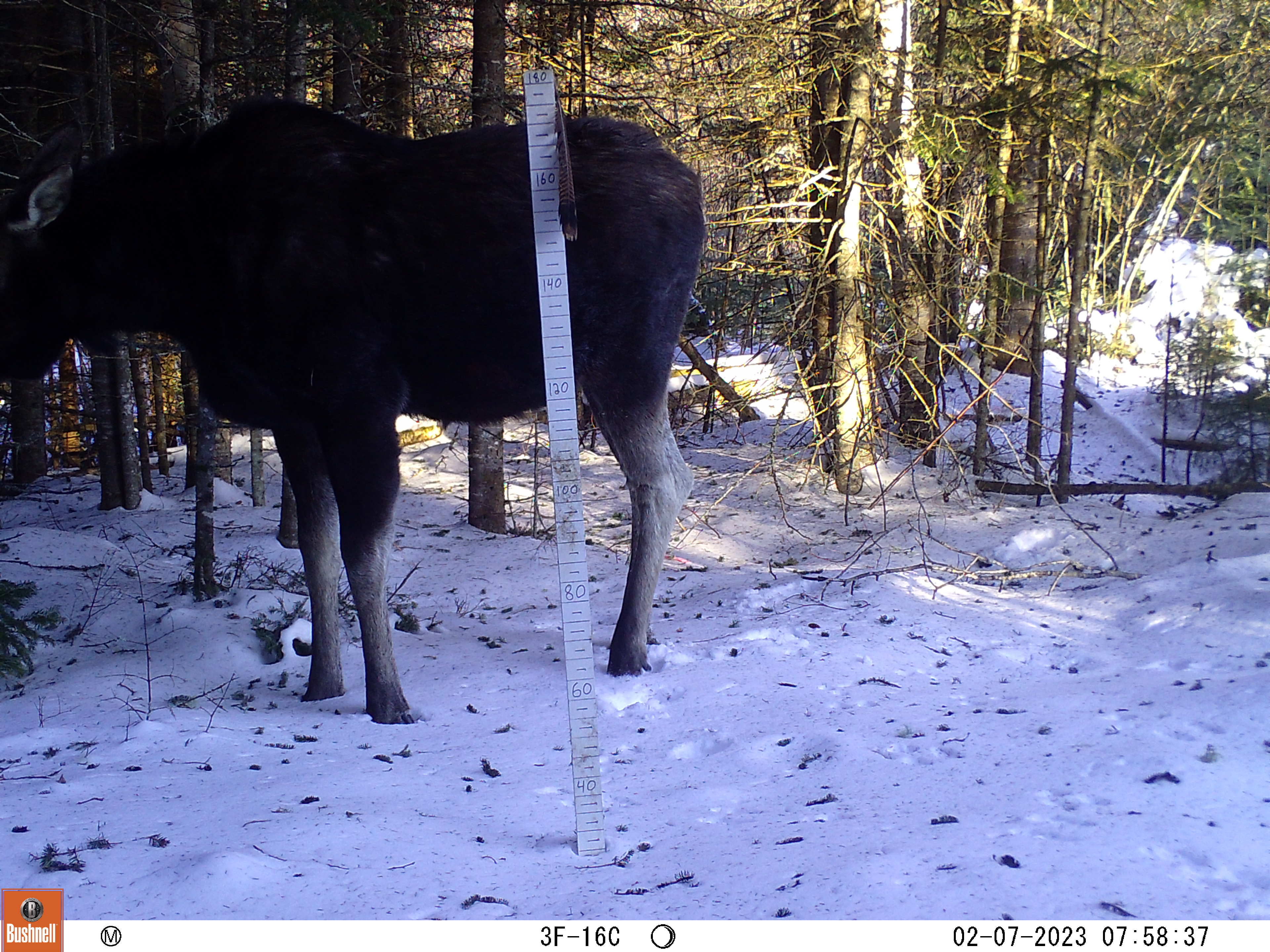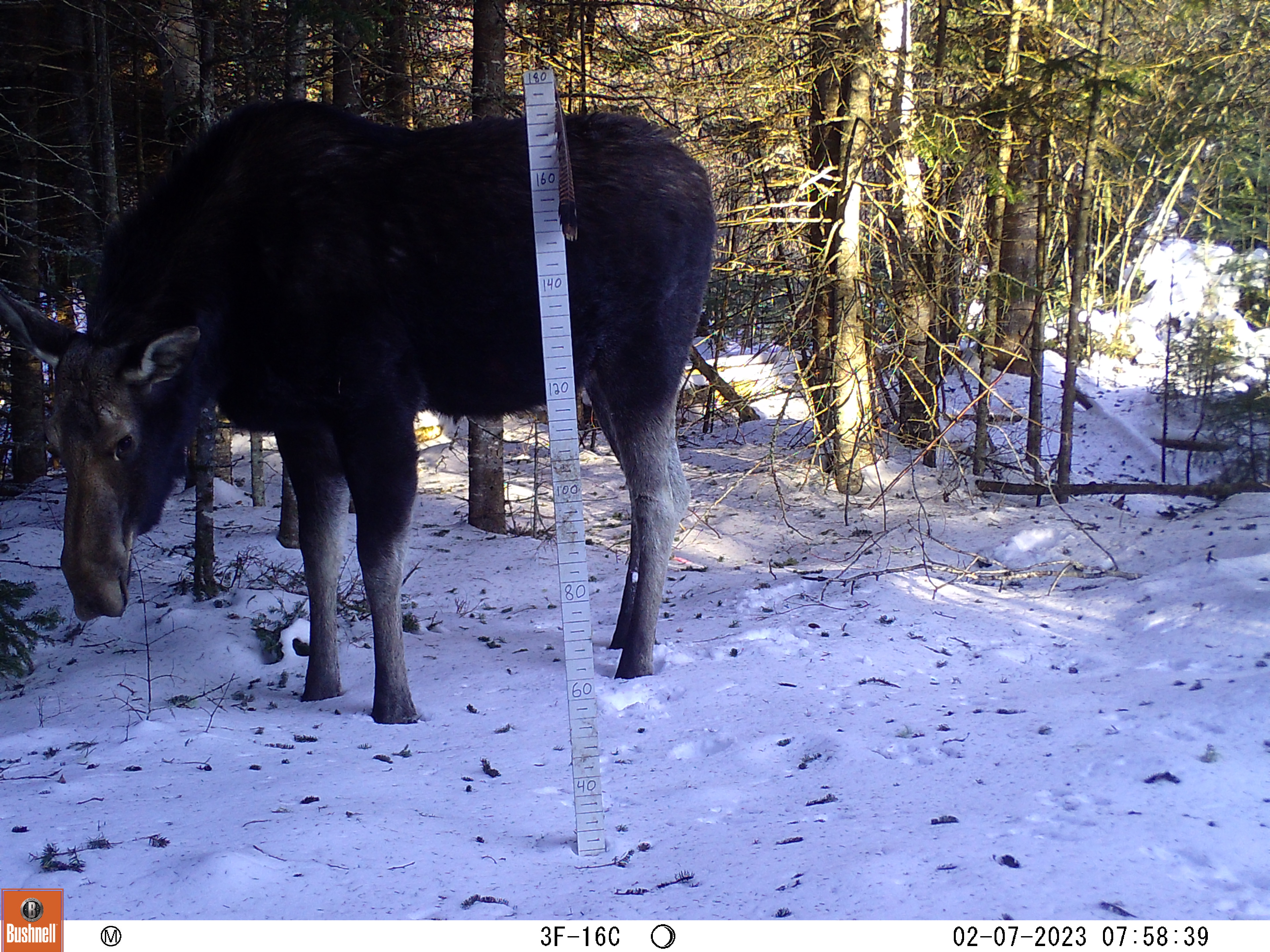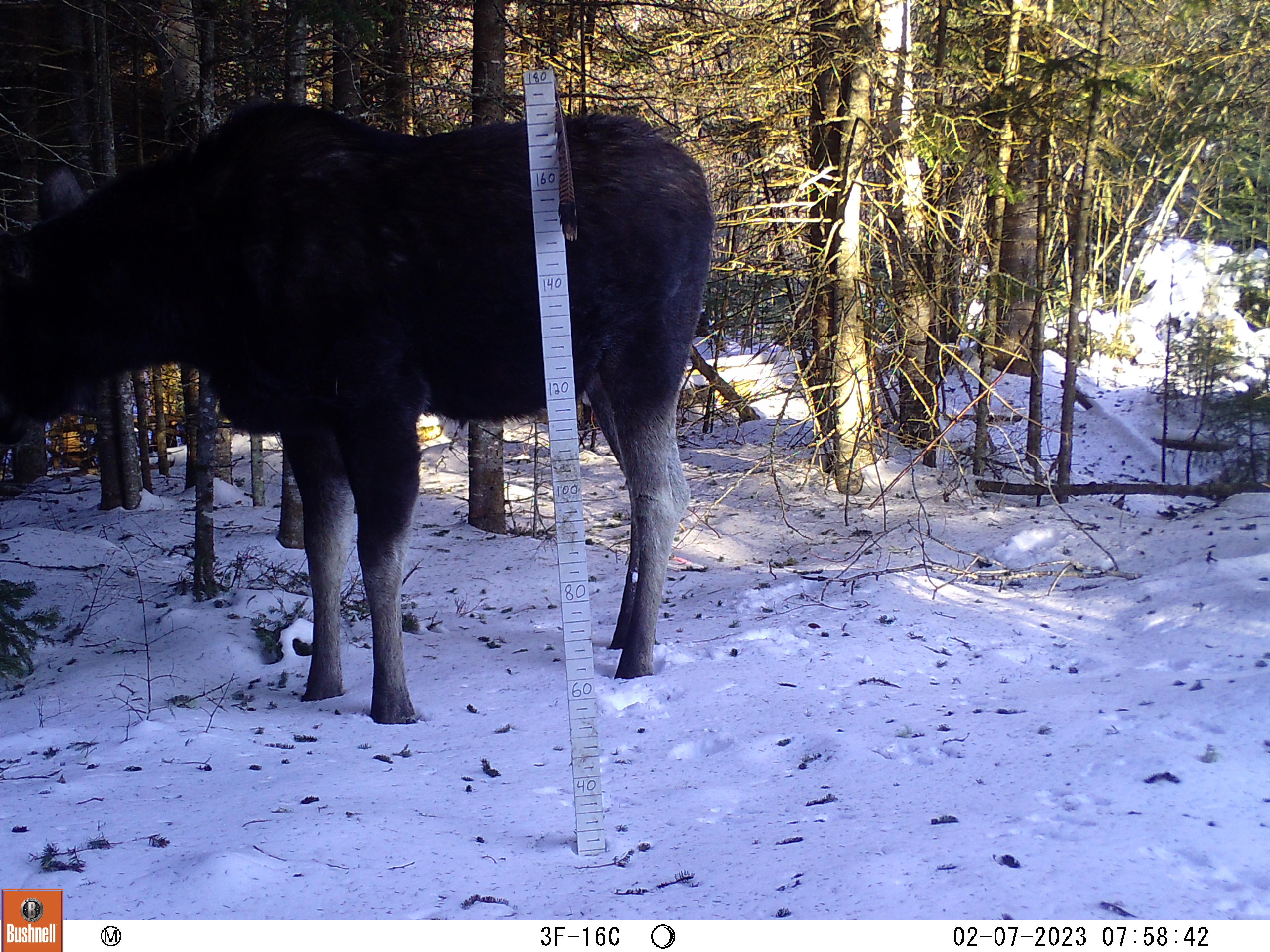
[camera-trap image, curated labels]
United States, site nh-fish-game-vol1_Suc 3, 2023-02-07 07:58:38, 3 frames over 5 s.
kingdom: Animalia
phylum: Chordata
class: Mammalia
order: Artiodactyla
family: Cervidae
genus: Alces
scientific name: Alces alces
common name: moose